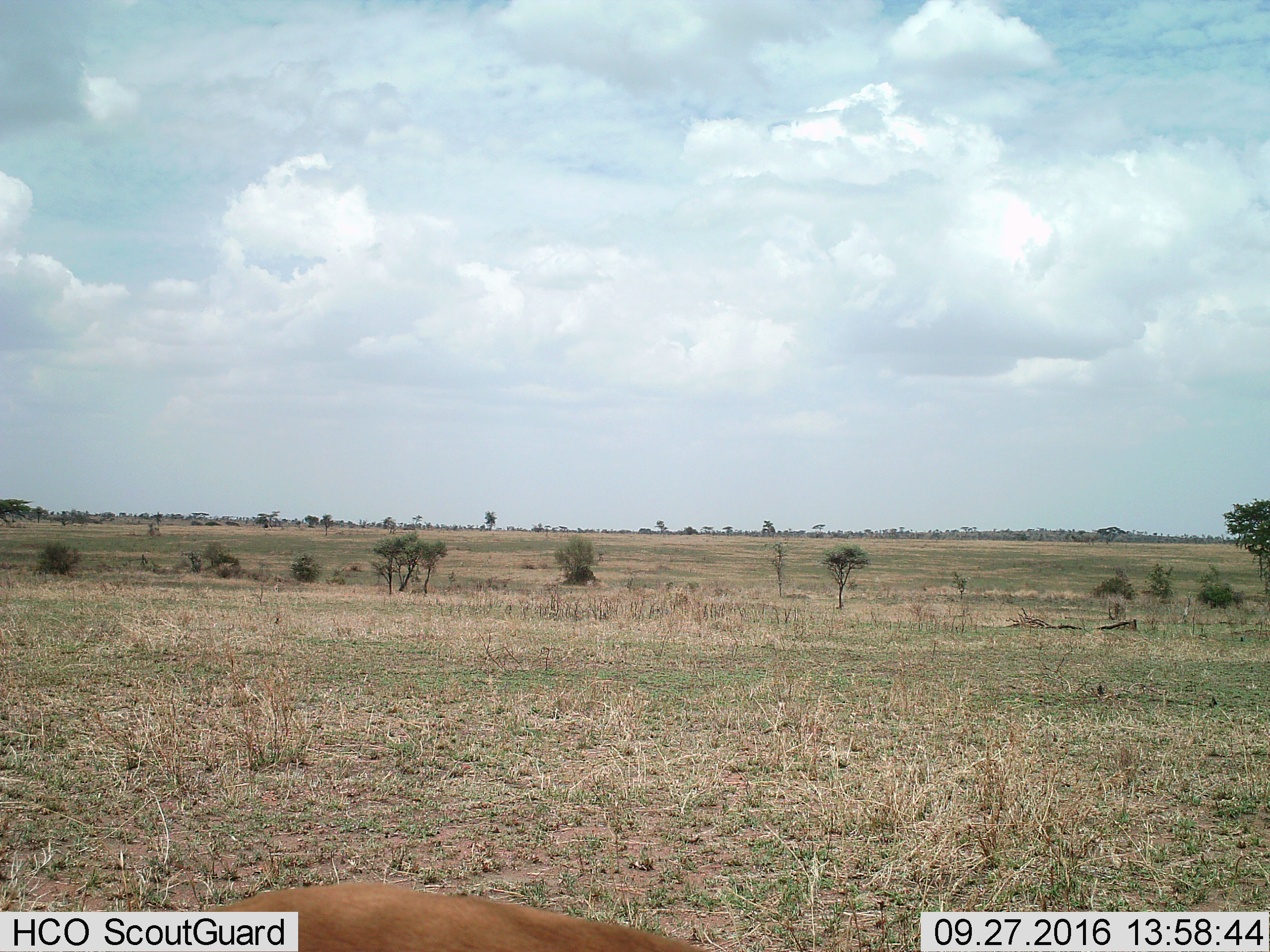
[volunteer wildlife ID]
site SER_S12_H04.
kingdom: Animalia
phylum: Chordata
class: Mammalia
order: Artiodactyla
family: Bovidae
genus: Eudorcas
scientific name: Eudorcas thomsonii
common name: thomson's gazelle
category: gazellethomsons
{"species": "gazellethomsons (thomson's gazelle) (Eudorcas thomsonii)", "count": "1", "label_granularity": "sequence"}